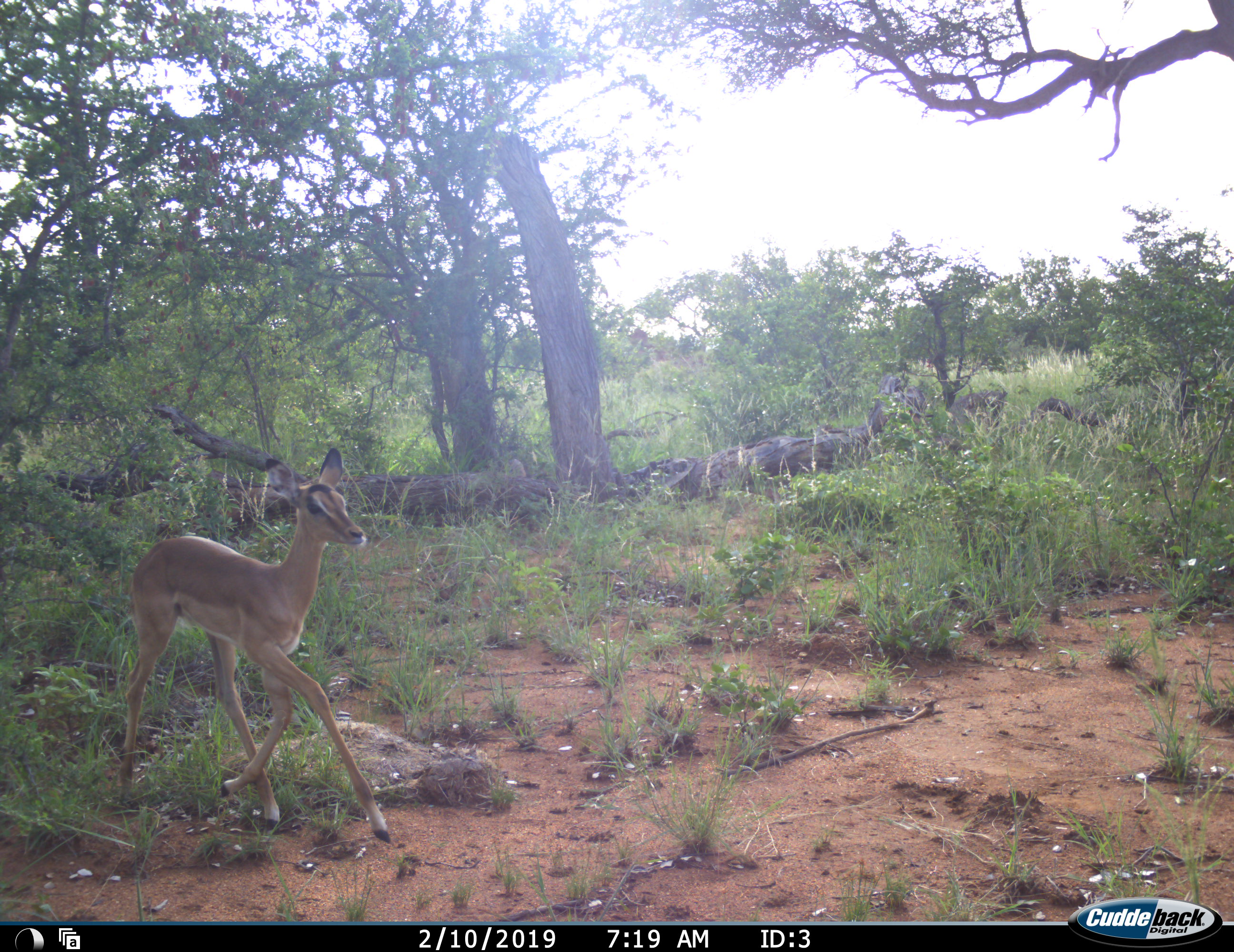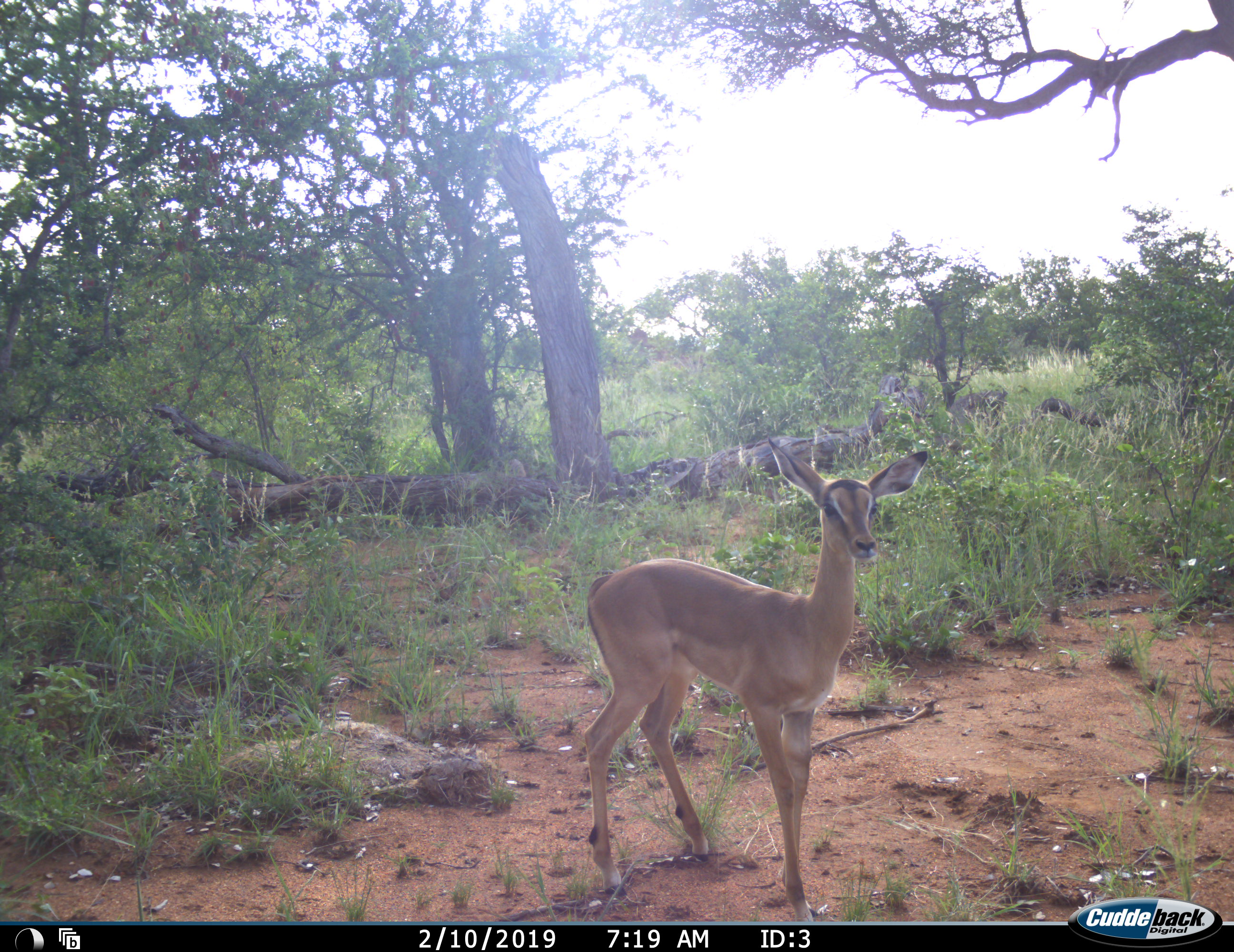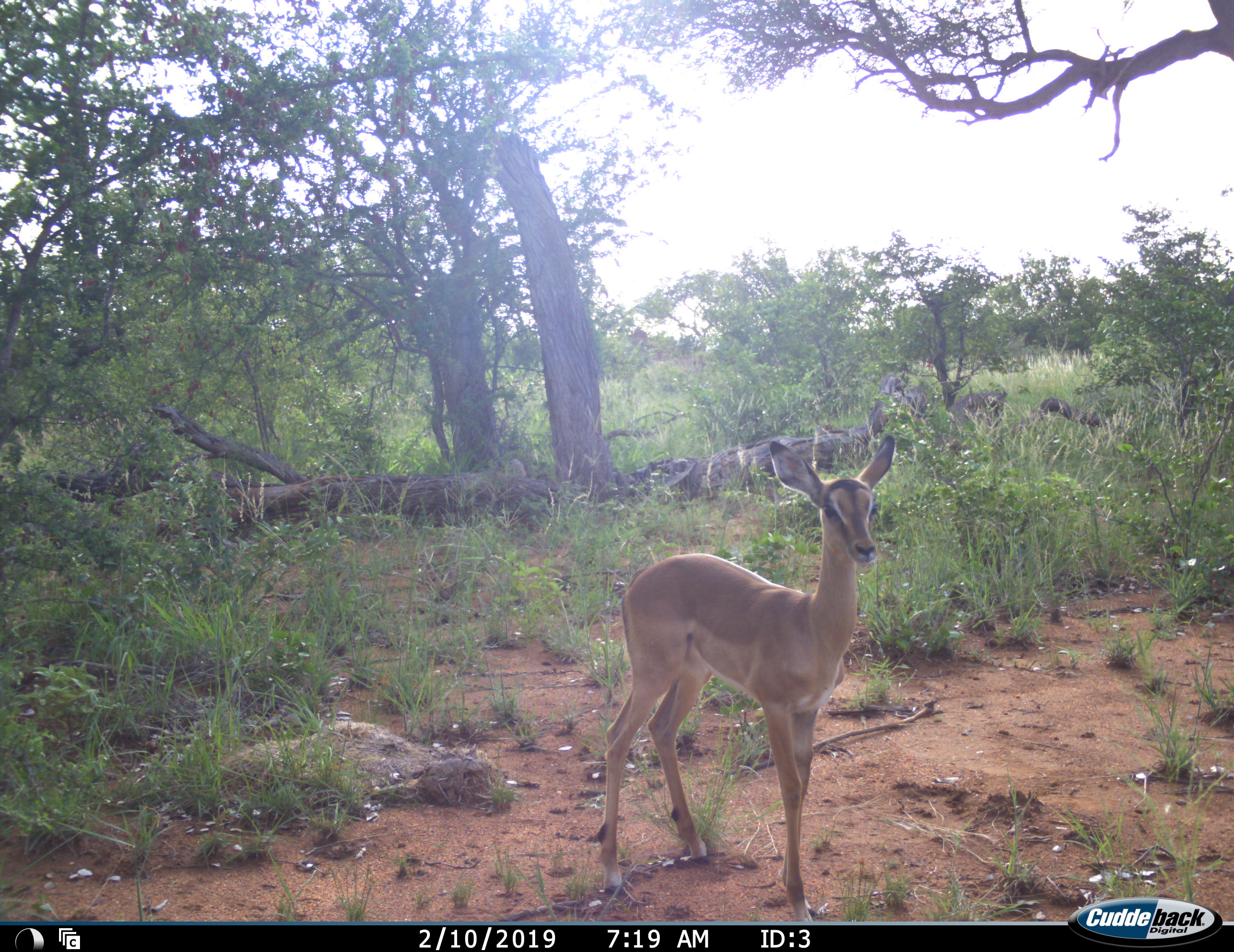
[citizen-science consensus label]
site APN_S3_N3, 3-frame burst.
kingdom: Animalia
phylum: Chordata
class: Mammalia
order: Artiodactyla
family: Bovidae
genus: Aepyceros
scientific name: Aepyceros melampus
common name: impala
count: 1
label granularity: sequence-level